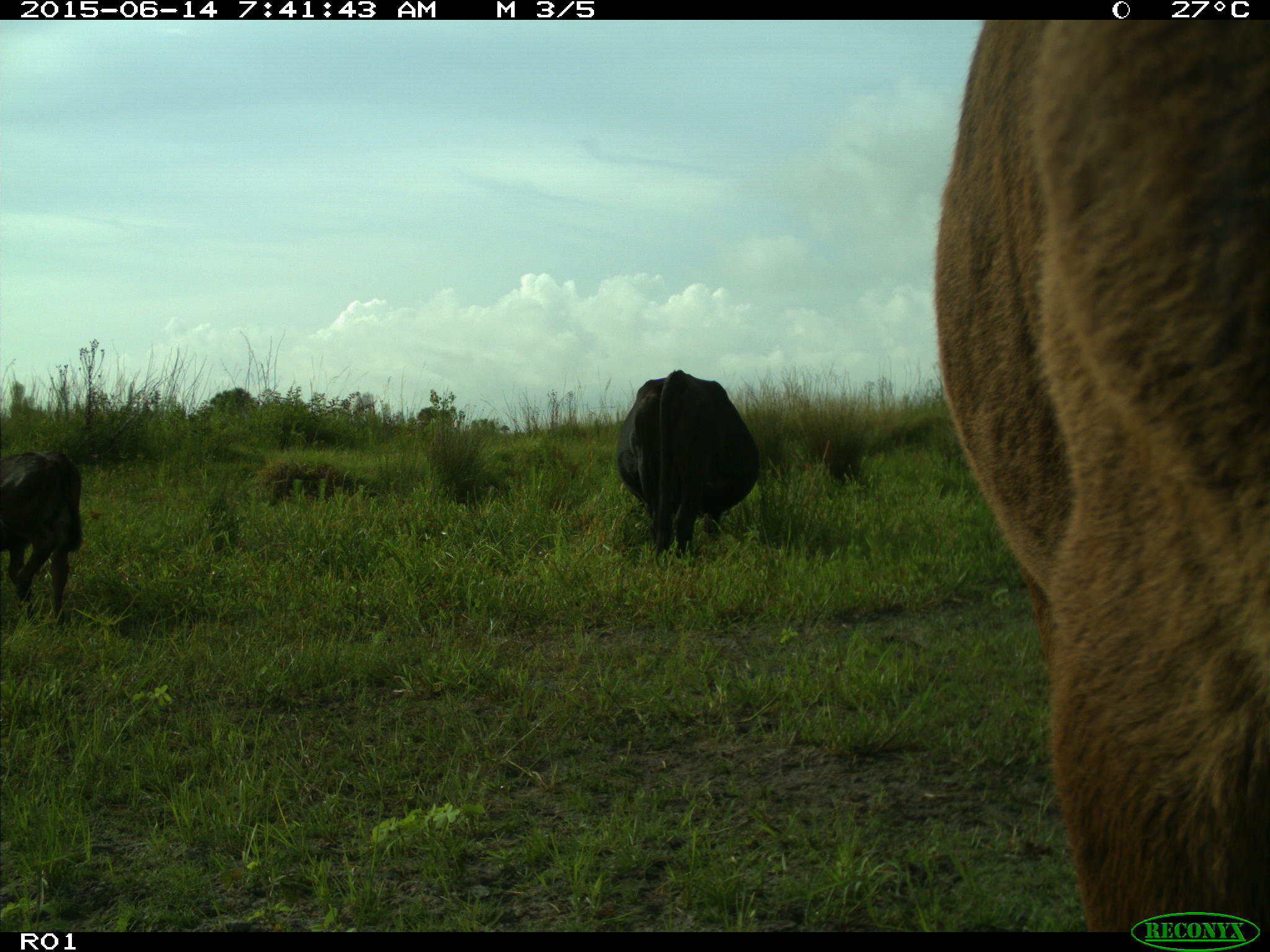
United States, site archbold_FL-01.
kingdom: Animalia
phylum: Chordata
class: Mammalia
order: Artiodactyla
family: Bovidae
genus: Bos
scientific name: Bos taurus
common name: domestic cow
Bos taurus (domestic cow).